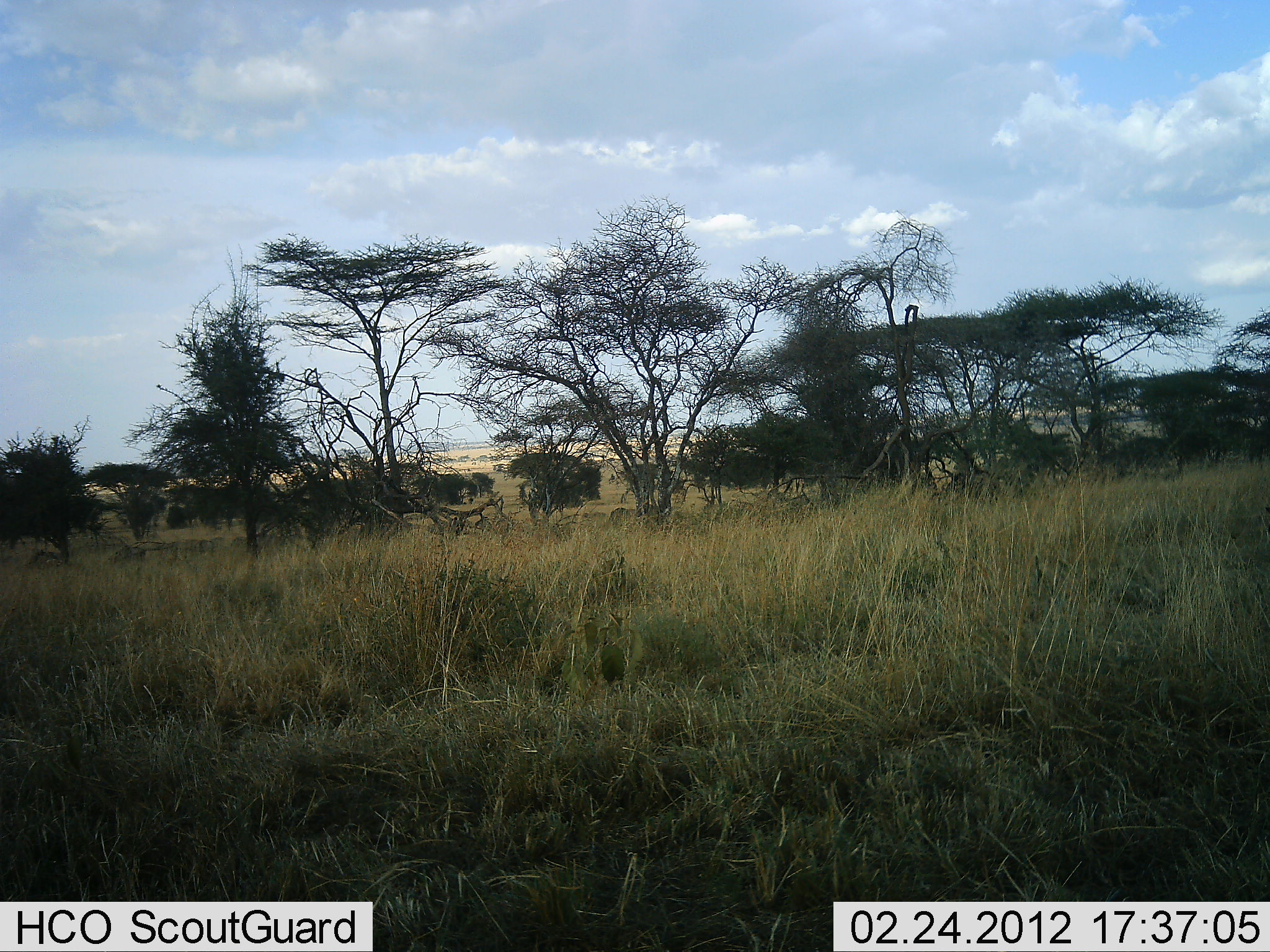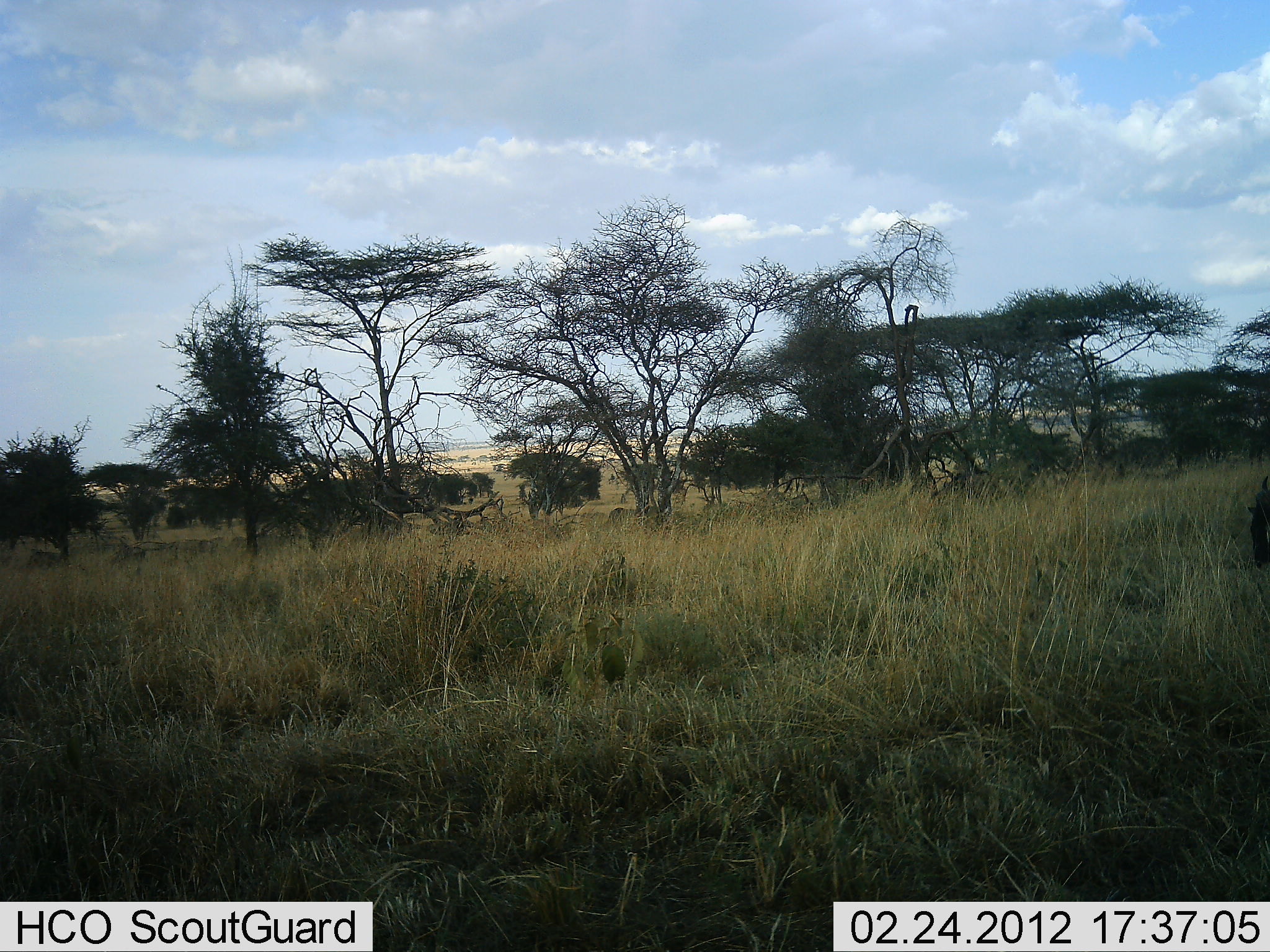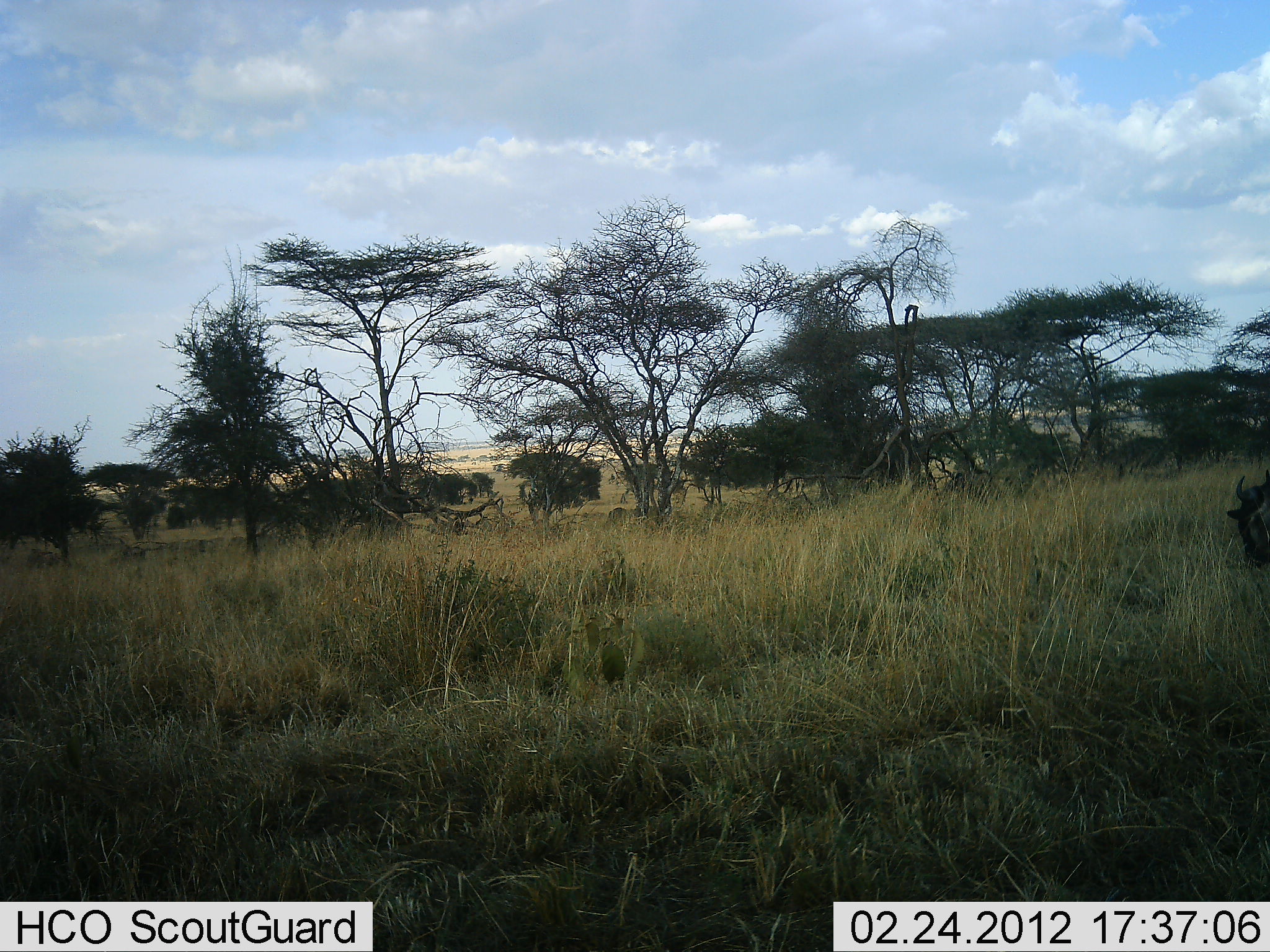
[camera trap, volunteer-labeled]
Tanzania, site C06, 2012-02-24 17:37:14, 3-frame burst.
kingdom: Animalia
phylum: Chordata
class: Mammalia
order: Artiodactyla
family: Bovidae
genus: Connochaetes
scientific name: Connochaetes taurinus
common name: blue wildebeest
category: wildebeest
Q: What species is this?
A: Wildebeest (blue wildebeest) (Connochaetes taurinus).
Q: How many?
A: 1.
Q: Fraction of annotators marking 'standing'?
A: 27%.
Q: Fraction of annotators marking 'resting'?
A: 0%.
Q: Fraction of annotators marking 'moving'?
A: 50%.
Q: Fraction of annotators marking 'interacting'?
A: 0%.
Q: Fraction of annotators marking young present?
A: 0%.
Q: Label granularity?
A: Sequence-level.